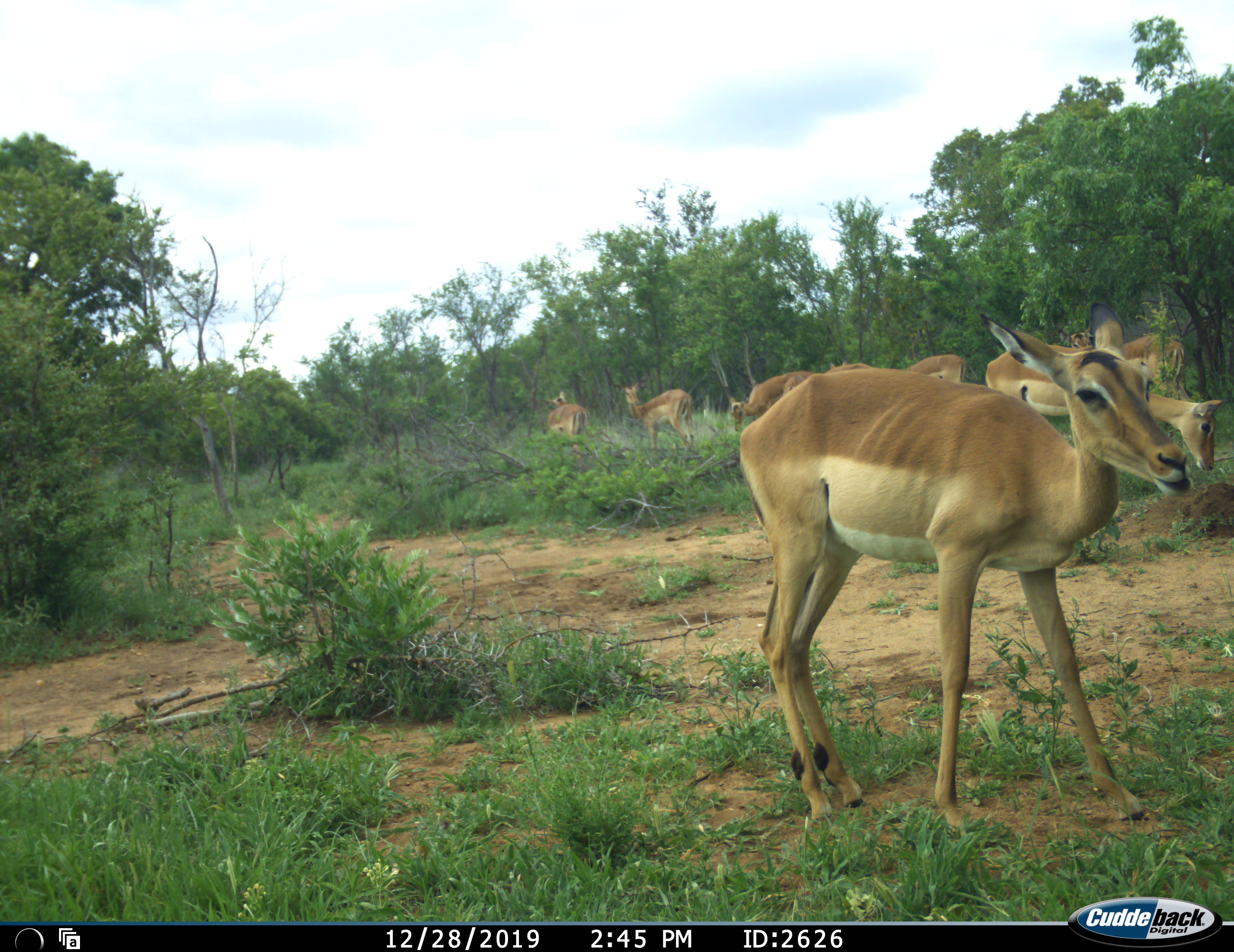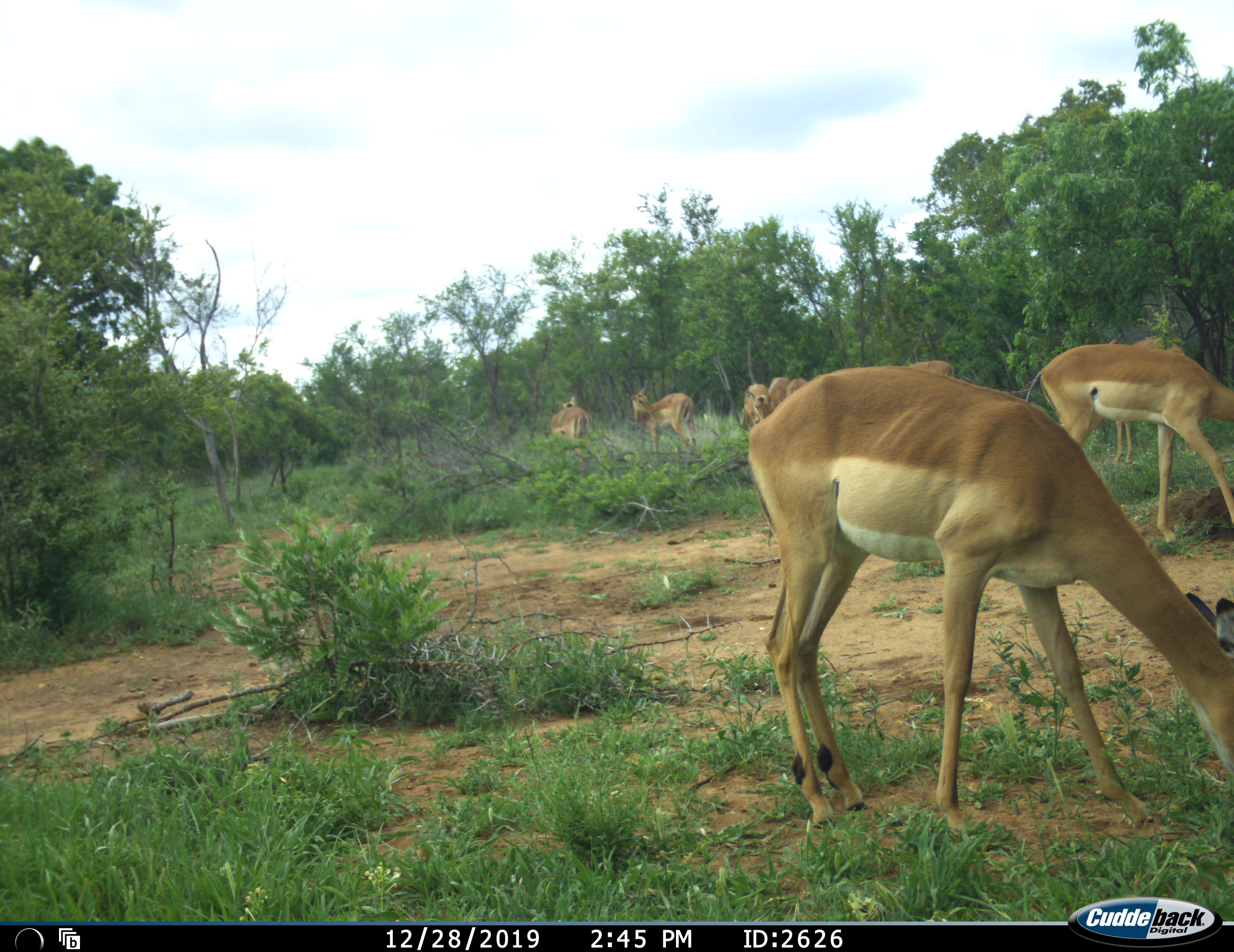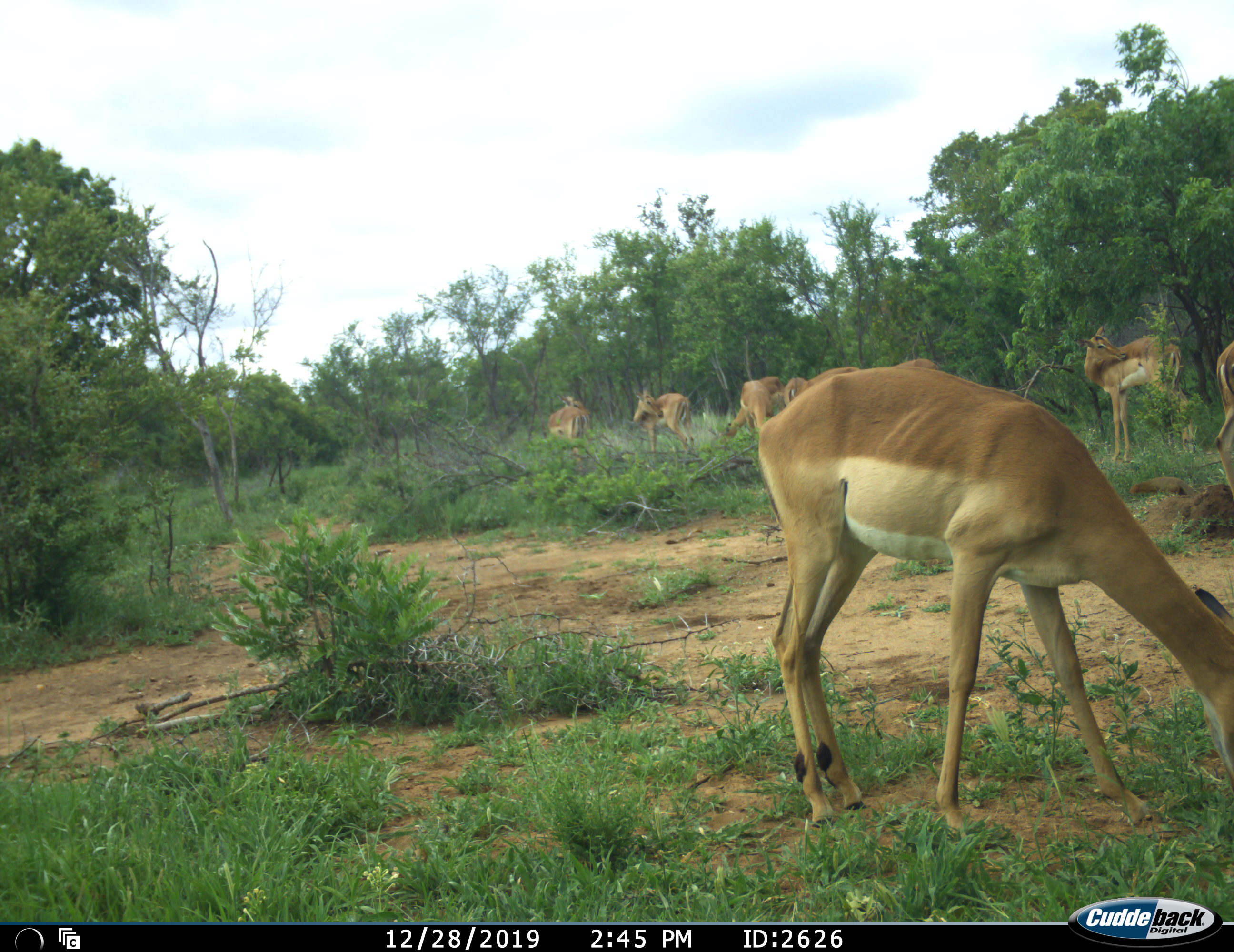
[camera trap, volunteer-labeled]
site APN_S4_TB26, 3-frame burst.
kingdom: Animalia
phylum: Chordata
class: Mammalia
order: Artiodactyla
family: Bovidae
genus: Aepyceros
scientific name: Aepyceros melampus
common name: impala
Impala (Aepyceros melampus), count 9. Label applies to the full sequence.